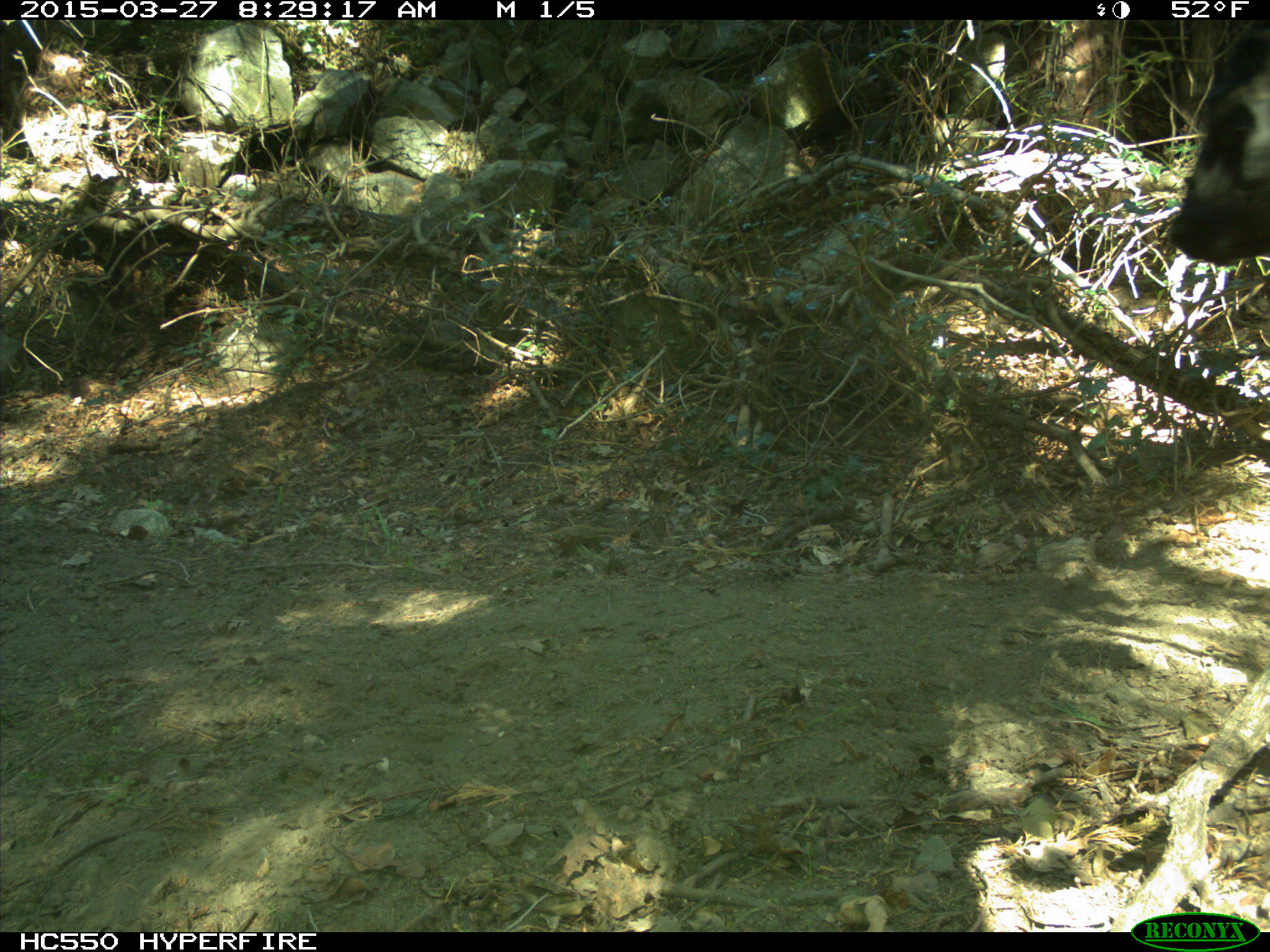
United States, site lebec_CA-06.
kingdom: Animalia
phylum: Chordata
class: Mammalia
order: Artiodactyla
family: Bovidae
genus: Bos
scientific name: Bos taurus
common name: domestic cow